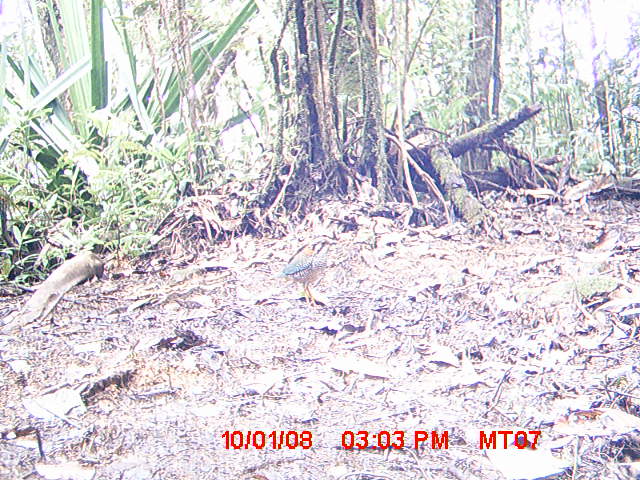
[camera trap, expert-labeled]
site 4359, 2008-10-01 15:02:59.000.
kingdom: Animalia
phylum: Chordata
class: Aves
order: Coraciiformes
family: Brachypteraciidae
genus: Brachypteracias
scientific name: Brachypteracias squamiger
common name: scaly ground-roller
Brachypteracias squamiger (scaly ground-roller), count 2.